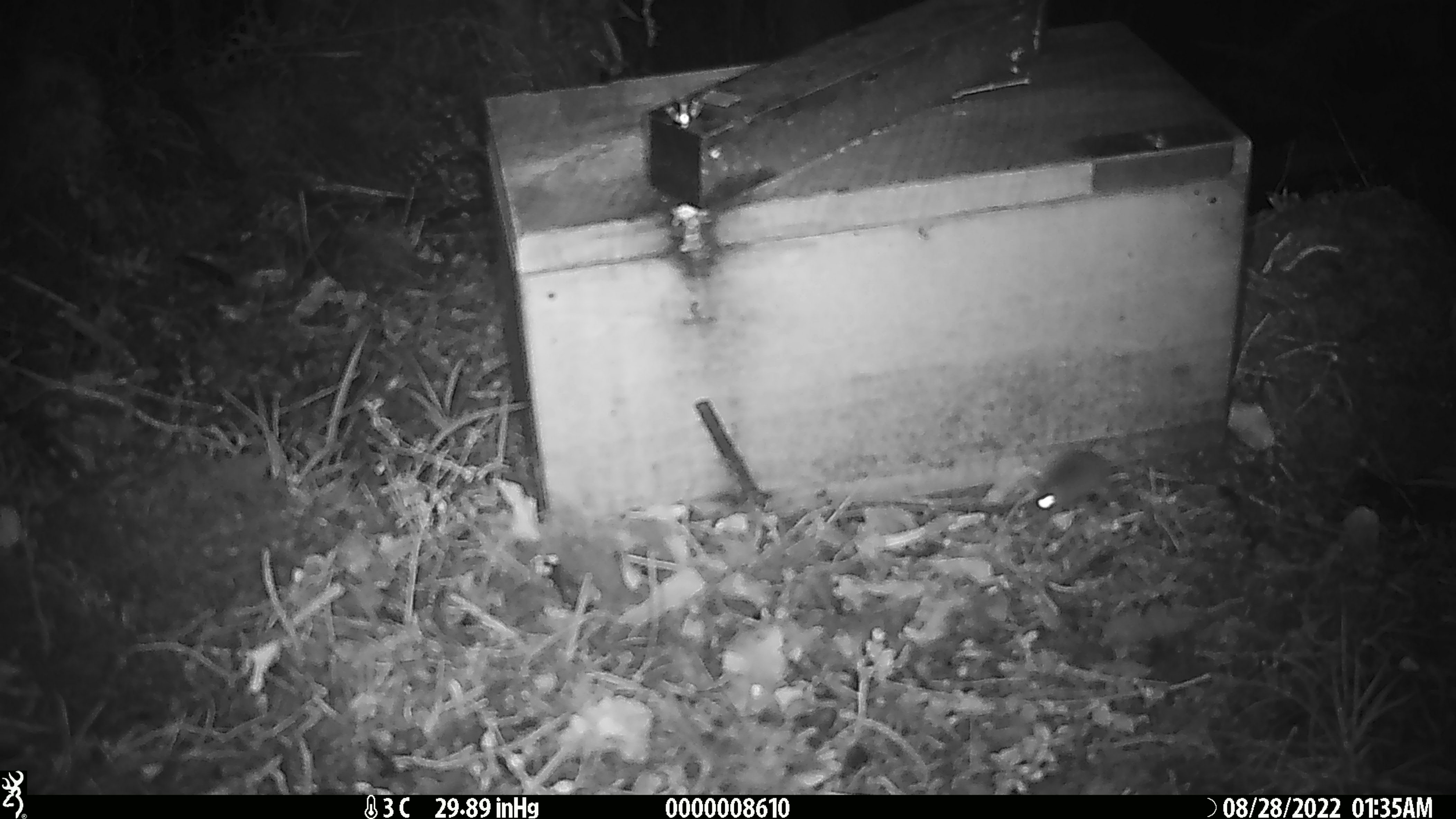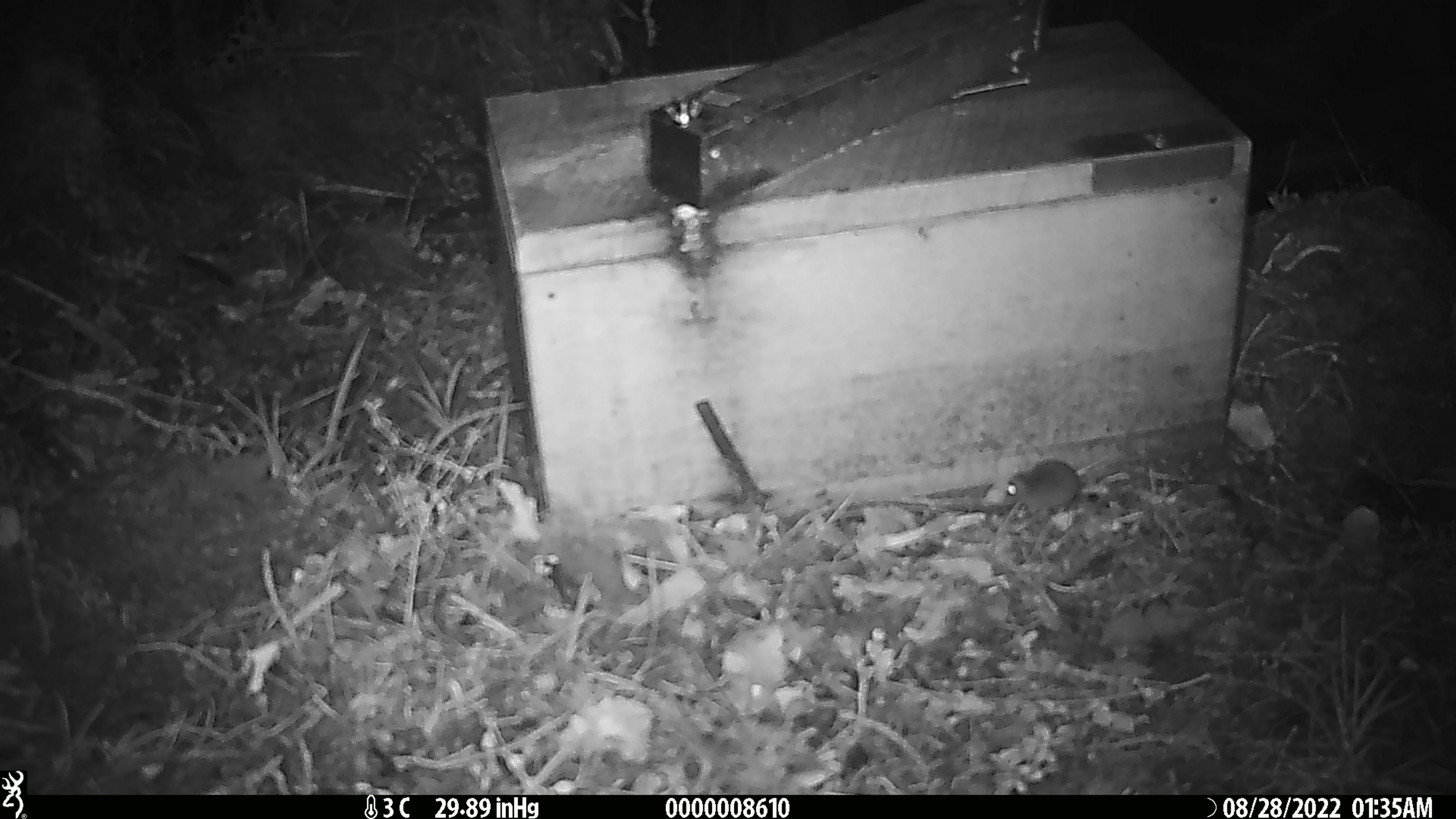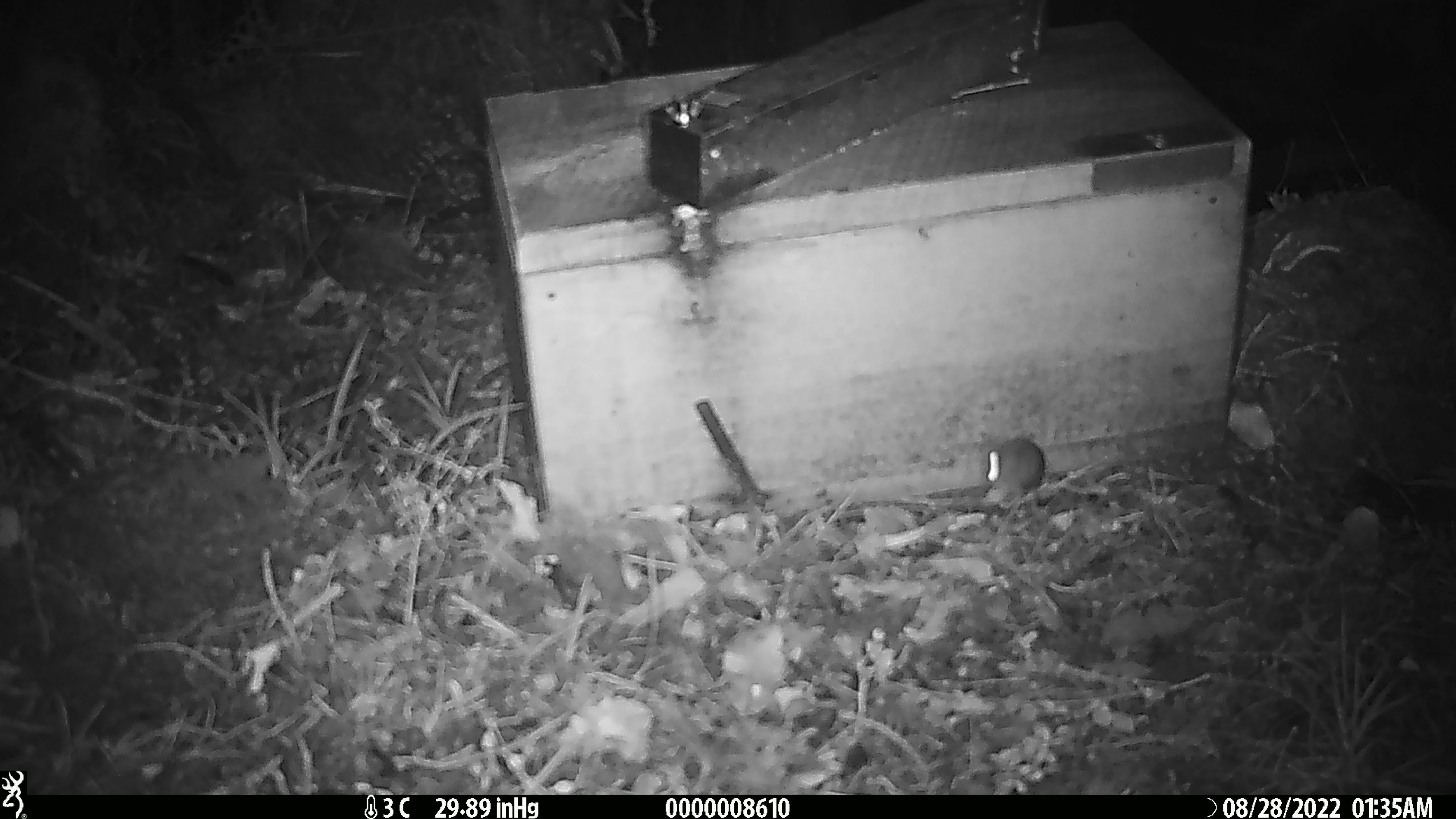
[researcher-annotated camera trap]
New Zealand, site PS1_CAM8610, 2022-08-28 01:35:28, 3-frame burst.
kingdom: Animalia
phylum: Chordata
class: Mammalia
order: Rodentia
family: Muridae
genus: Mus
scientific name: Mus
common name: mouse